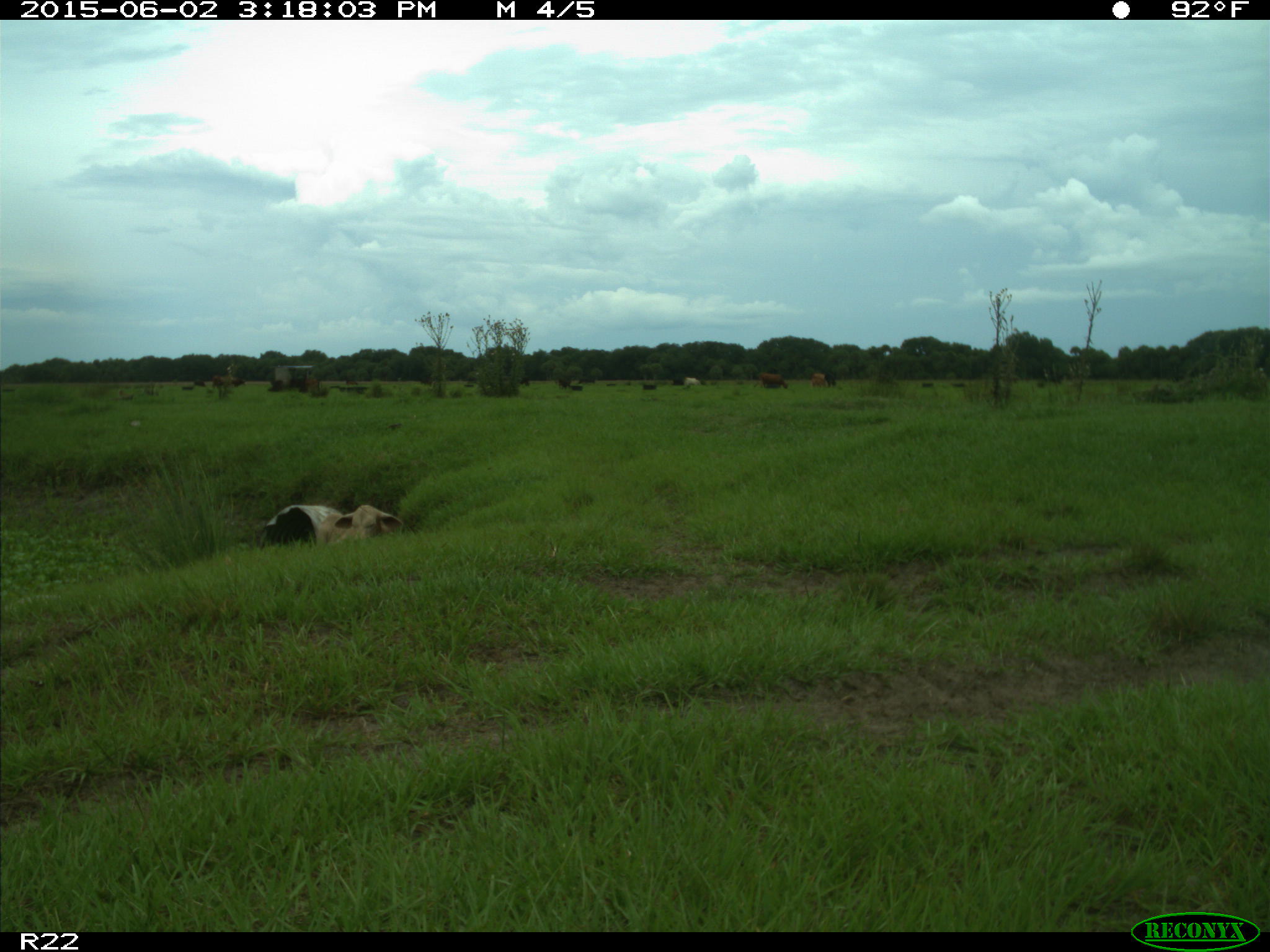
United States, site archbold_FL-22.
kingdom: Animalia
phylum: Chordata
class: Mammalia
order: Artiodactyla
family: Bovidae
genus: Bos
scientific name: Bos taurus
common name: domestic cow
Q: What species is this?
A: Bos taurus (domestic cow).